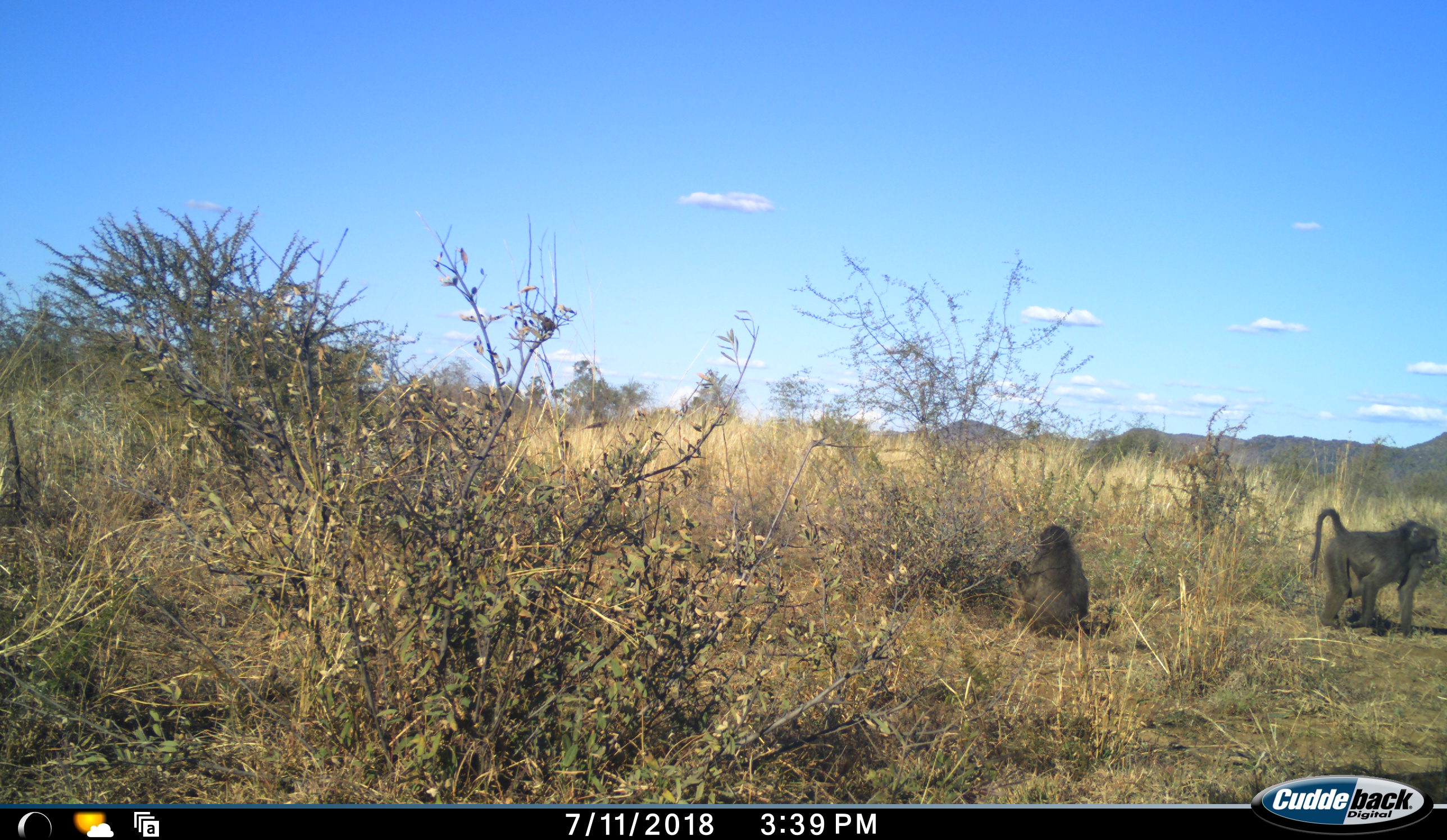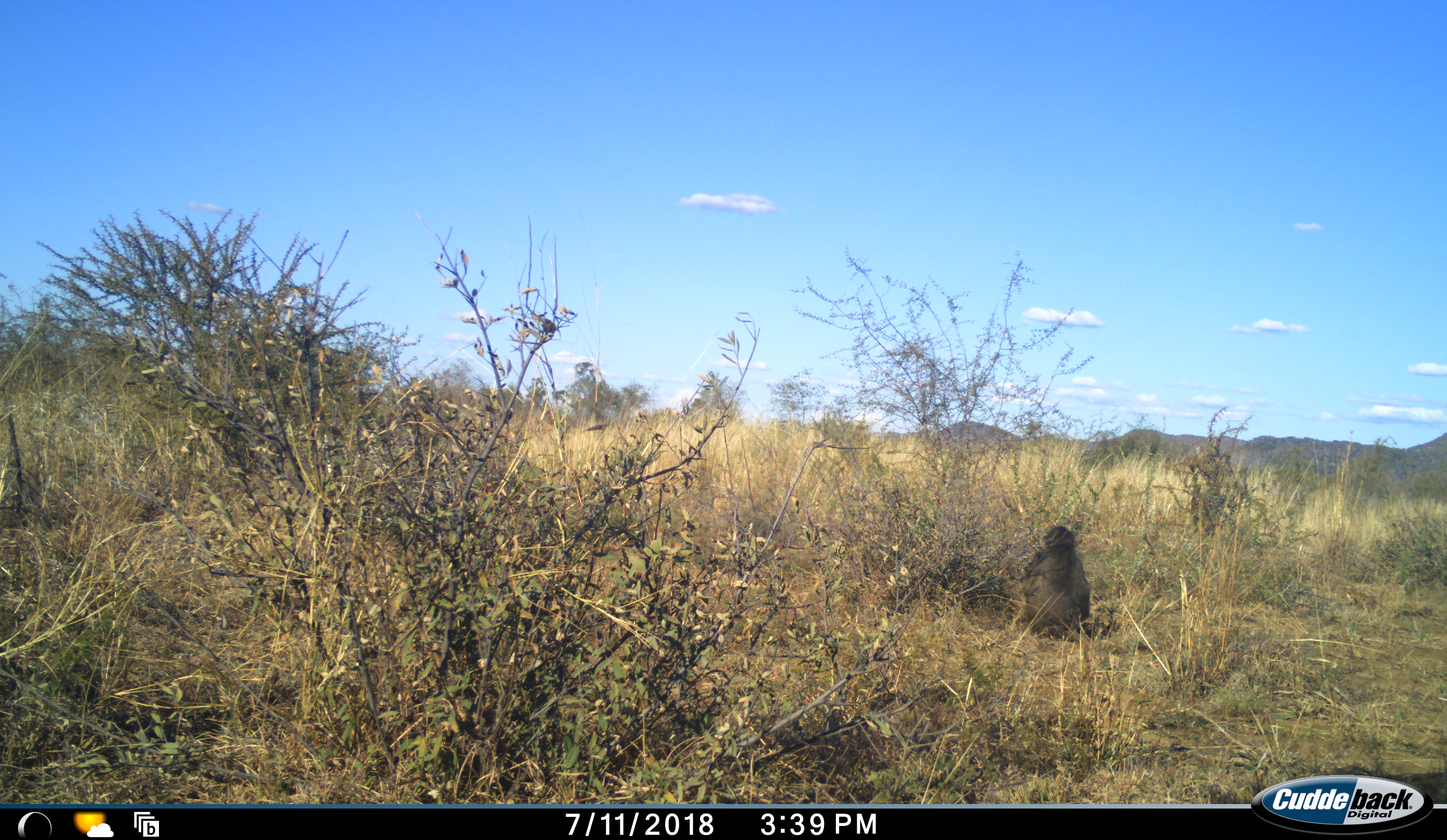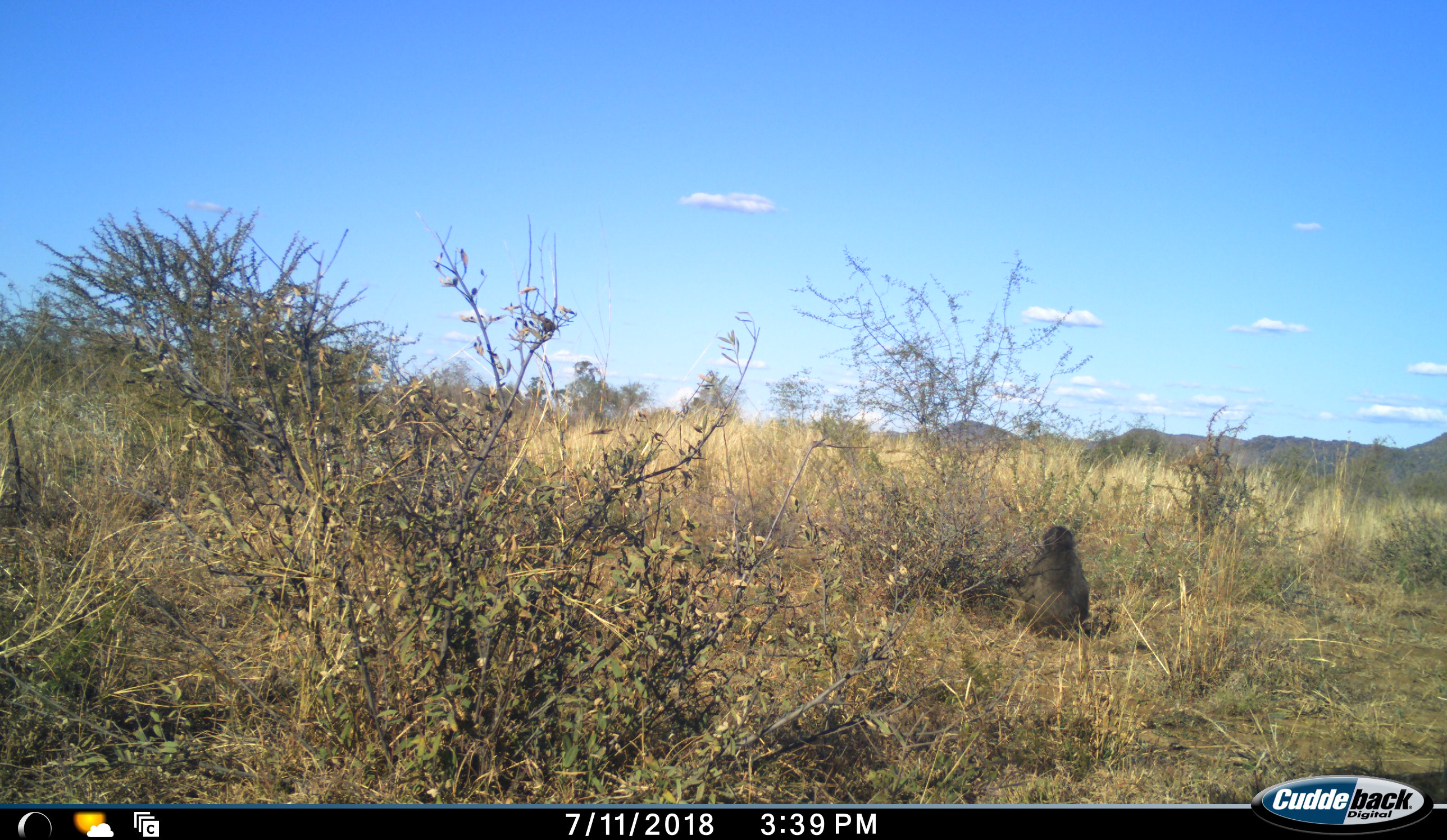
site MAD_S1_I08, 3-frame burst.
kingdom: Animalia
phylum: Chordata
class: Mammalia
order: Primates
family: Cercopithecidae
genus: Papio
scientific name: Papio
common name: baboon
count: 2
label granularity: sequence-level